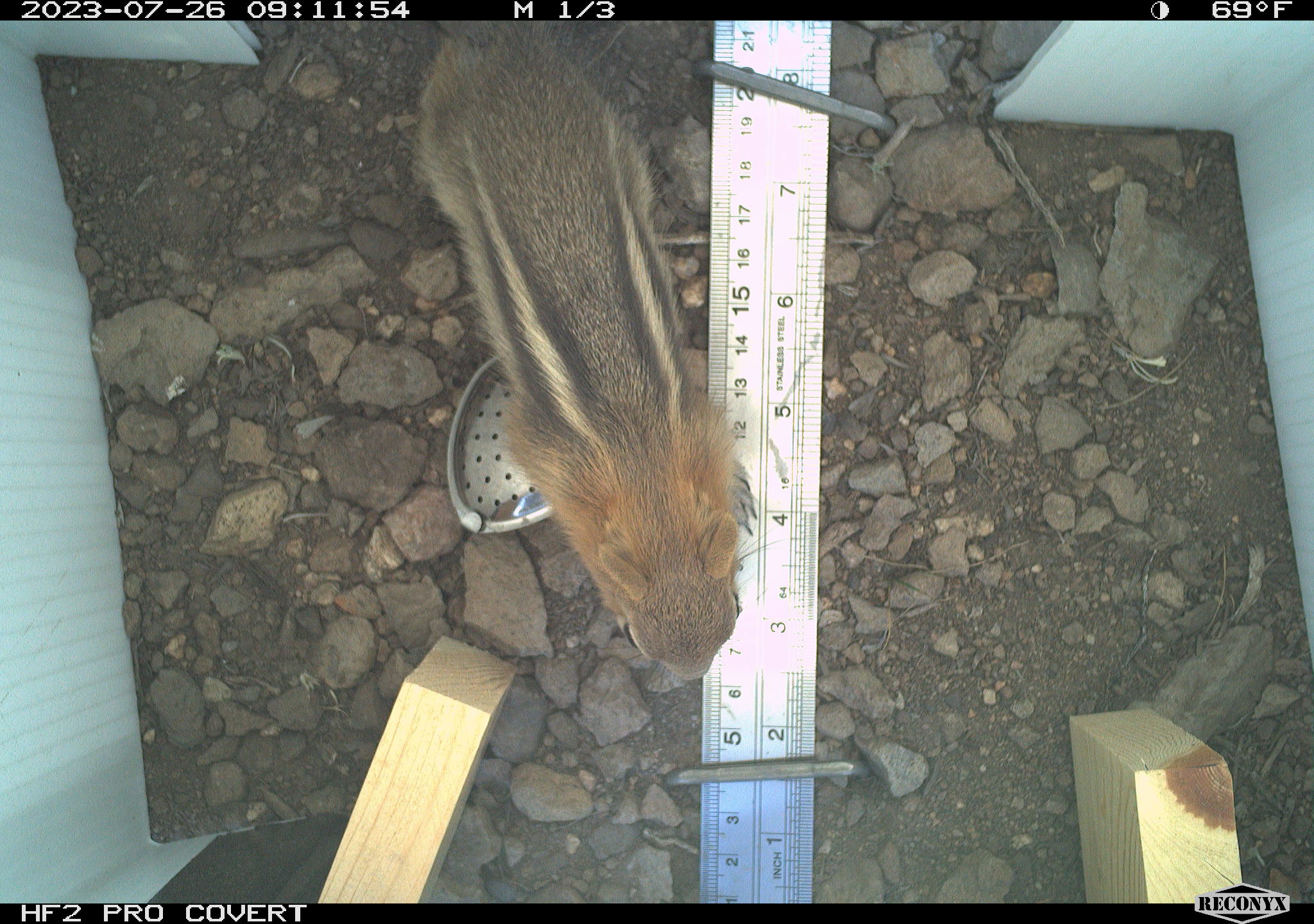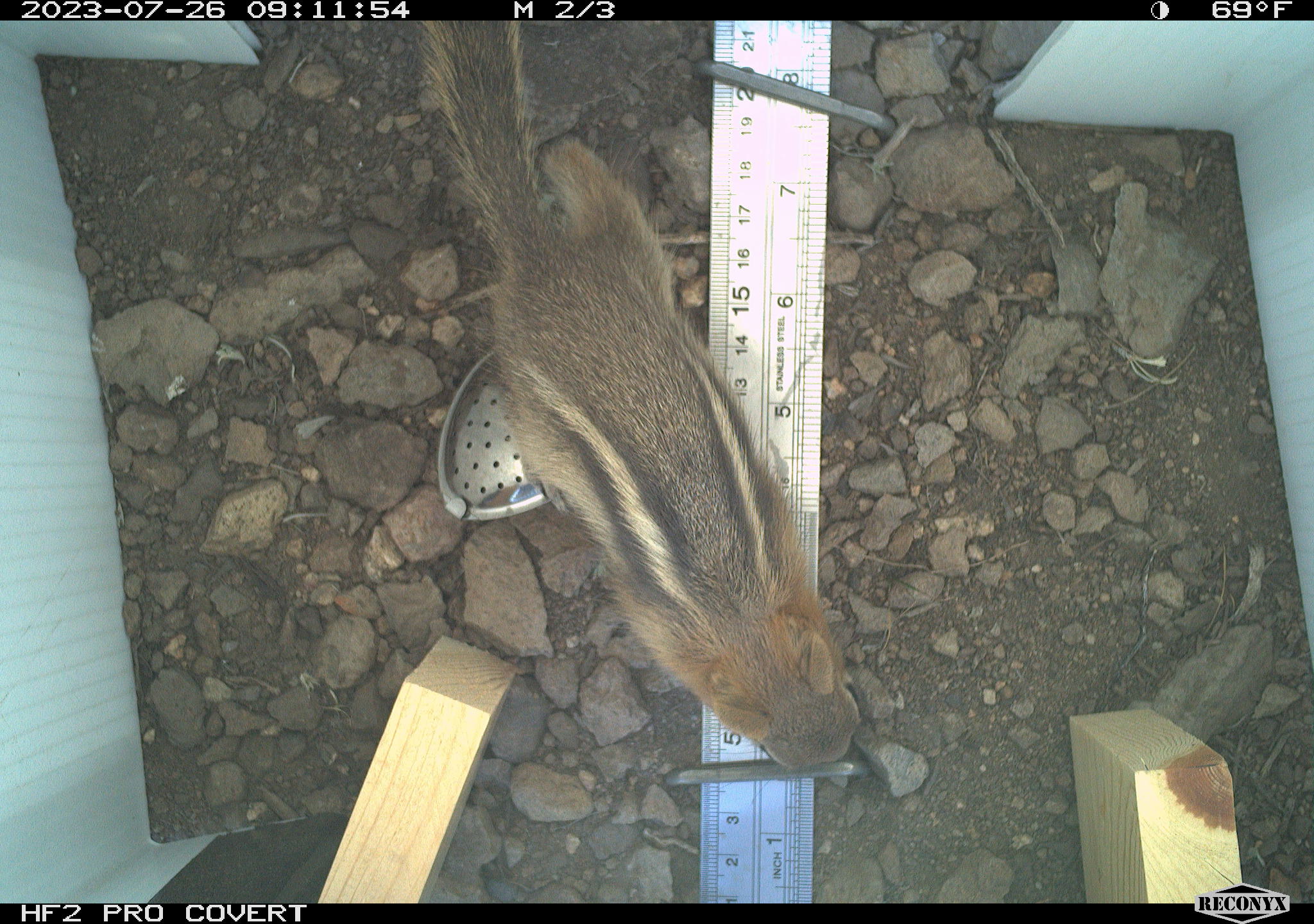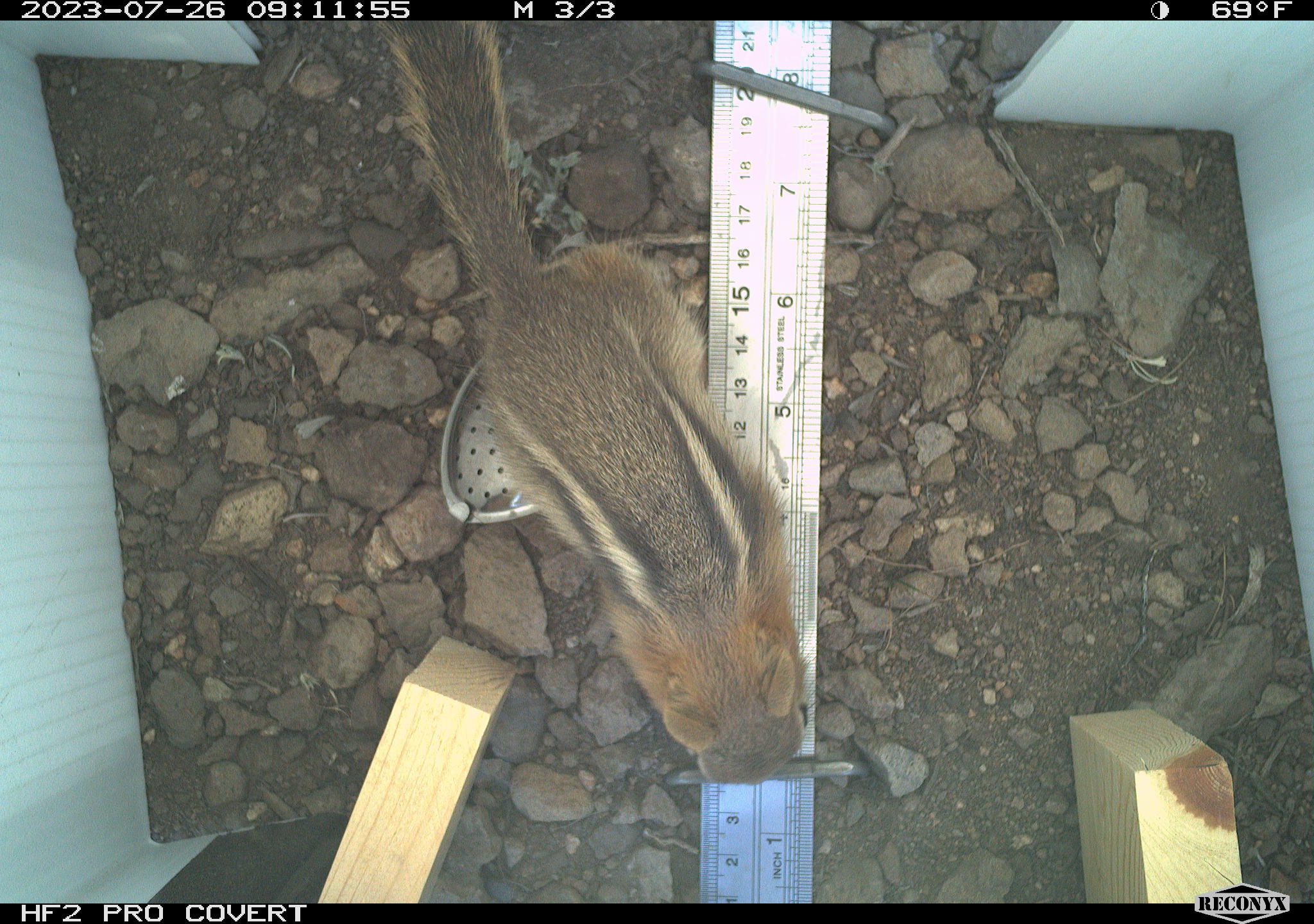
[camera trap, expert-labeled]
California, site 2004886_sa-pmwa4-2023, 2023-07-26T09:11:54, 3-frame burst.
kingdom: Animalia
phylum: Chordata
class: Mammalia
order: Rodentia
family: Sciuridae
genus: Callospermophilus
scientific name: Callospermophilus lateralis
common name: golden mantled ground squirrel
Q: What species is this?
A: Golden mantled ground squirrel (Callospermophilus lateralis).